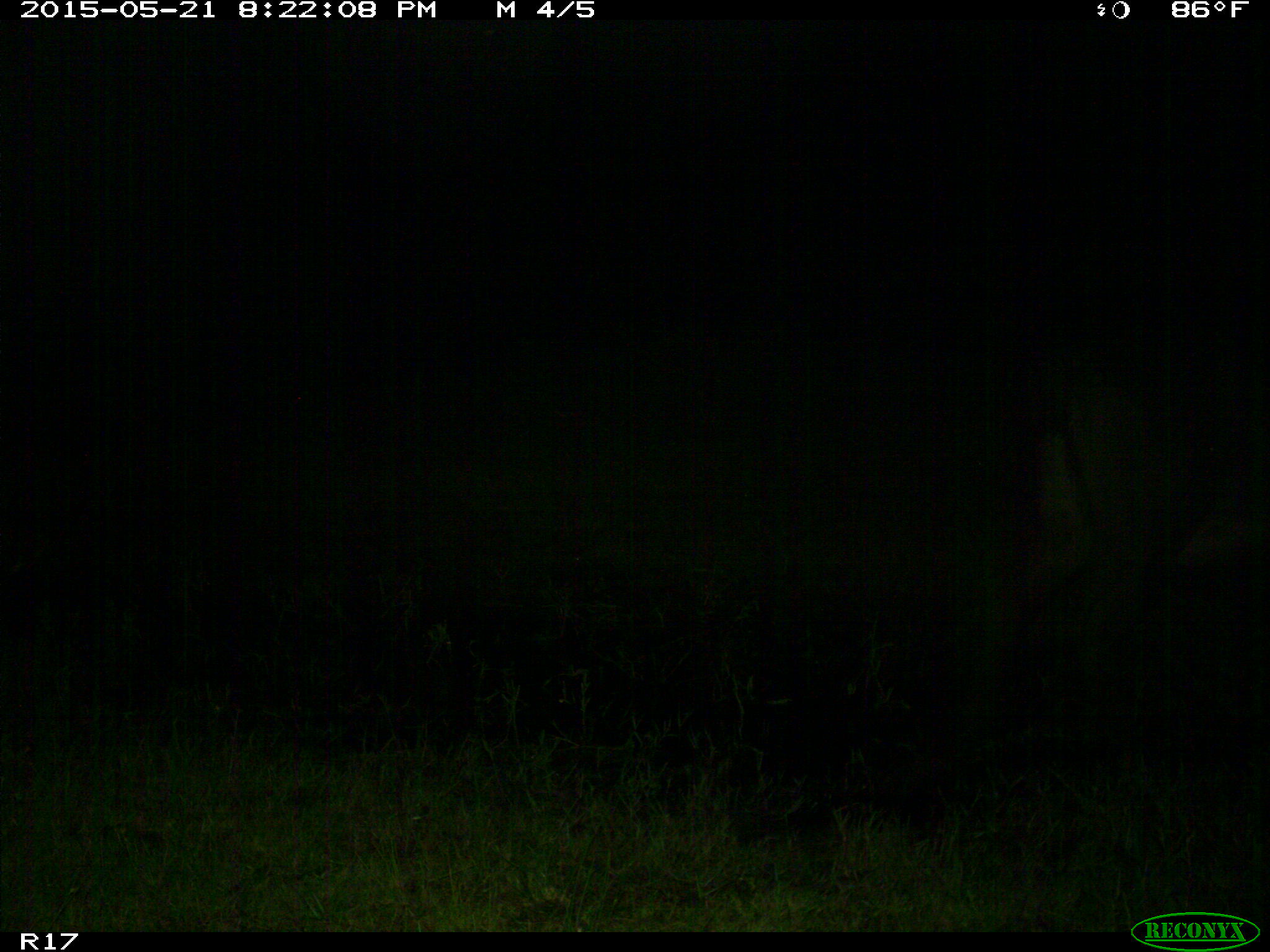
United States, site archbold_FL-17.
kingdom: Animalia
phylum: Chordata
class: Mammalia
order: Artiodactyla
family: Bovidae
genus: Bos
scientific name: Bos taurus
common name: domestic cow